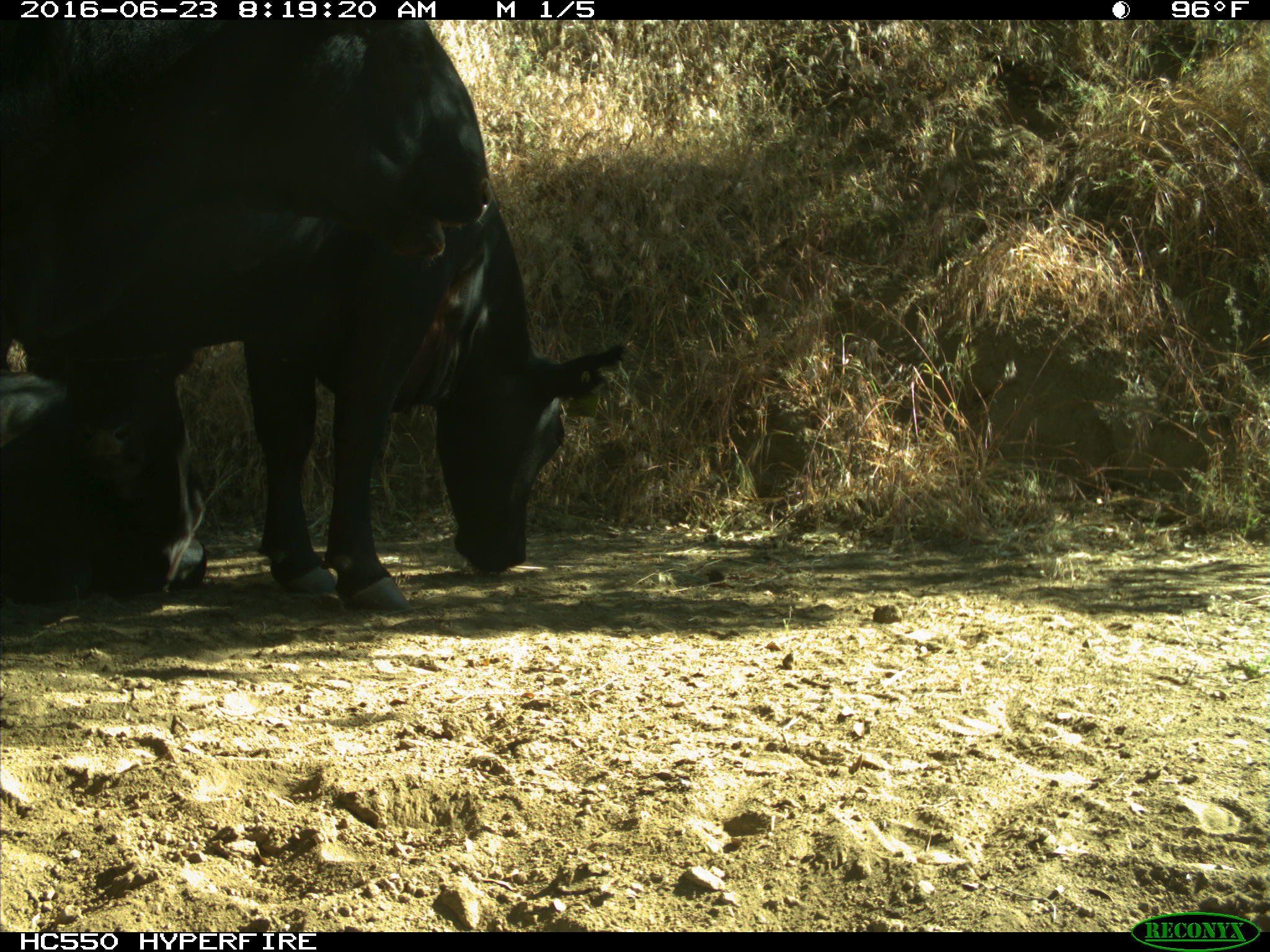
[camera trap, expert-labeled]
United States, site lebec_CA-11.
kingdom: Animalia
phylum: Chordata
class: Mammalia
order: Artiodactyla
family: Bovidae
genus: Bos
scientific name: Bos taurus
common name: domestic cow